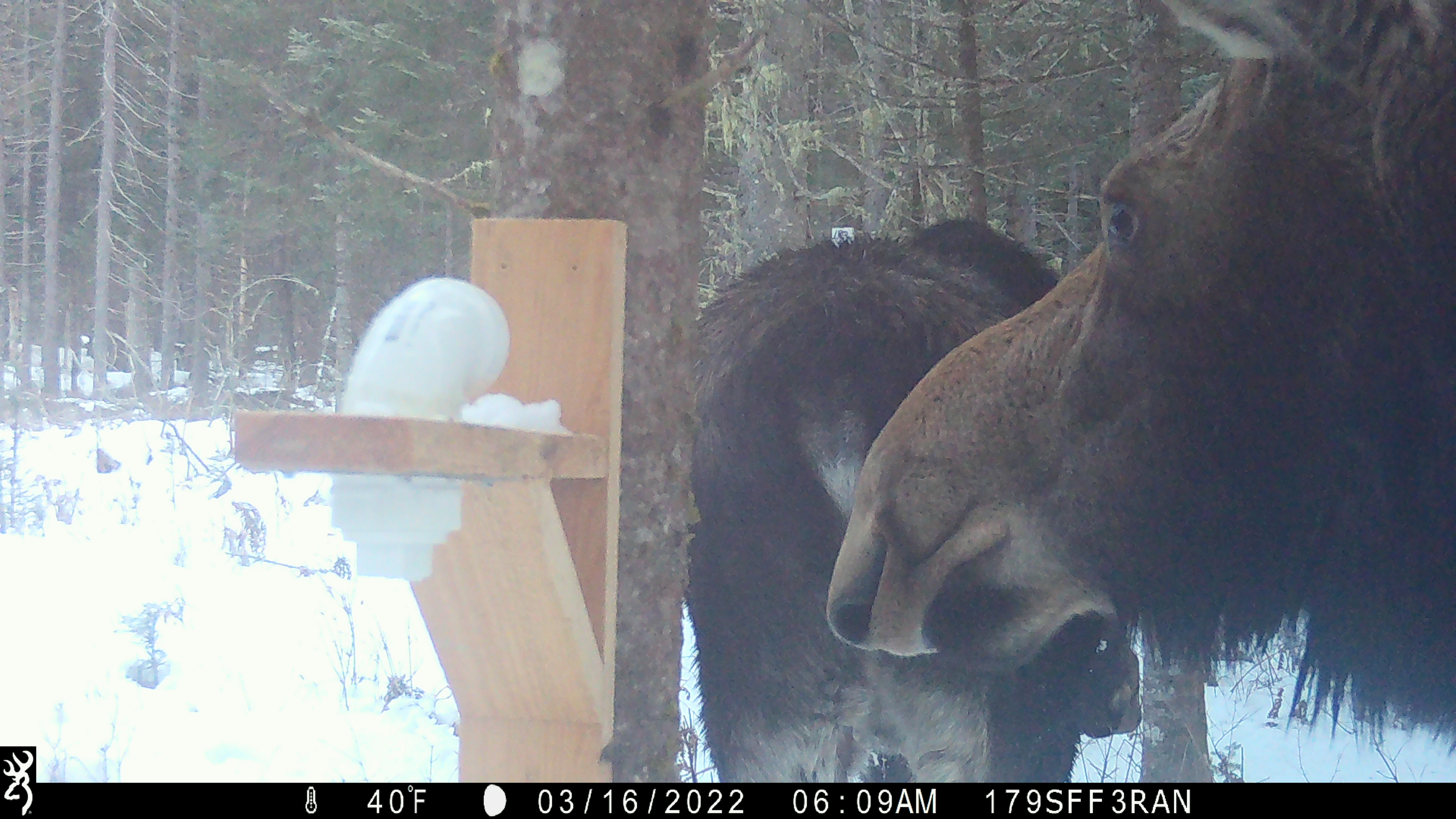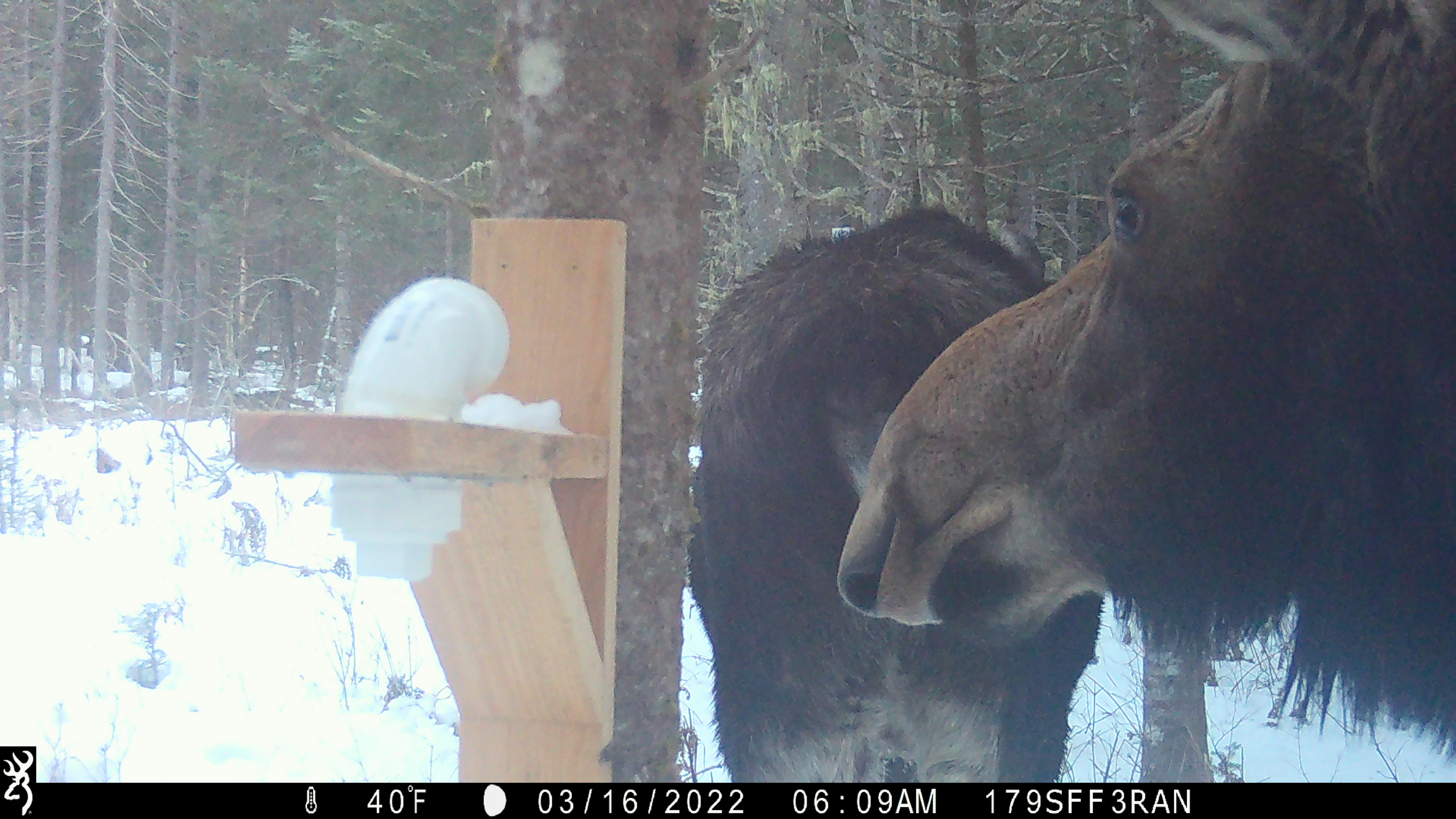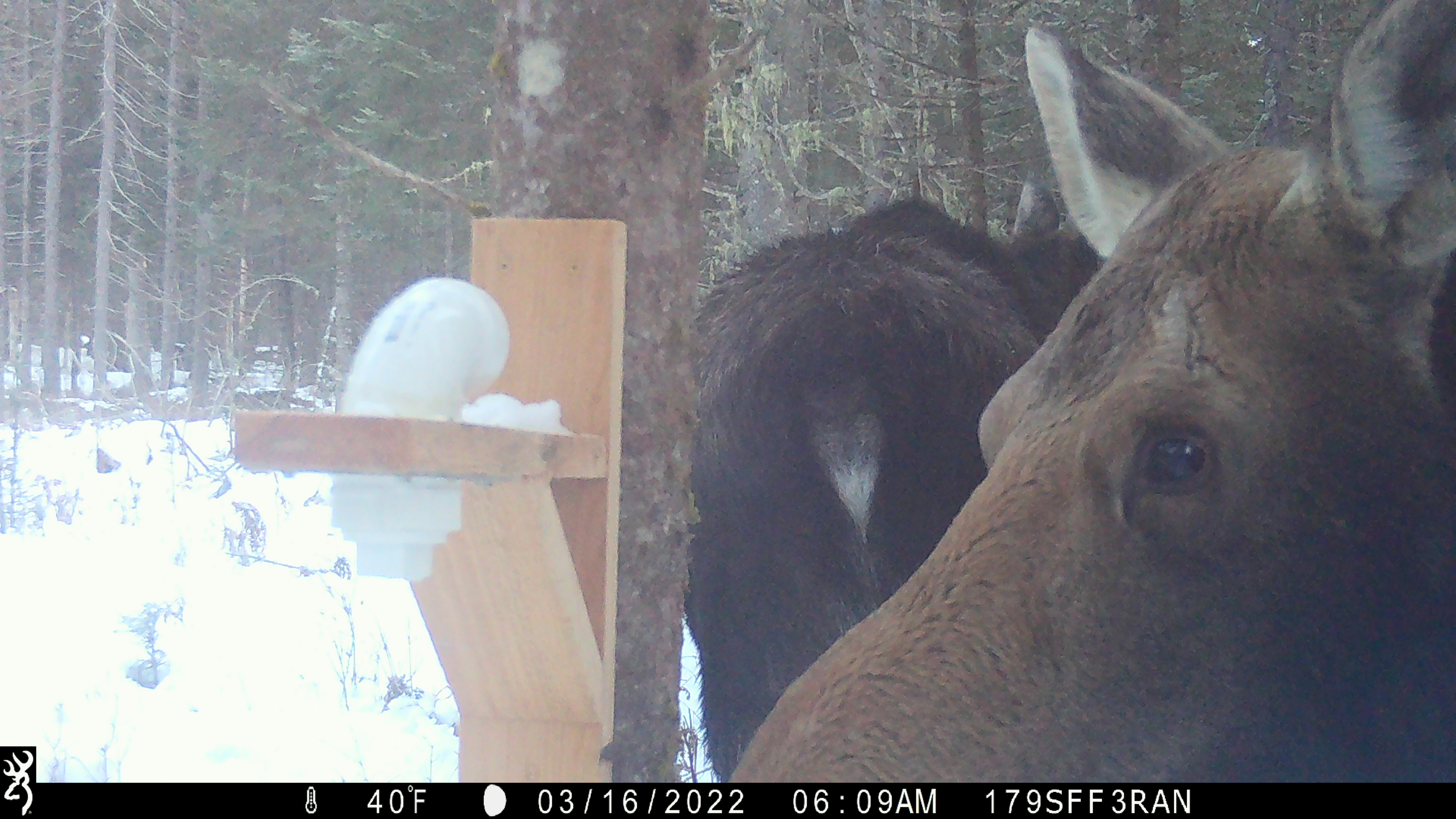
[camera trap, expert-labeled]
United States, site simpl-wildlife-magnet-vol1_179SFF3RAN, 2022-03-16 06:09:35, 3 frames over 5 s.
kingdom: Animalia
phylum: Chordata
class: Mammalia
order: Artiodactyla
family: Cervidae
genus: Alces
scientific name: Alces alces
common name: moose